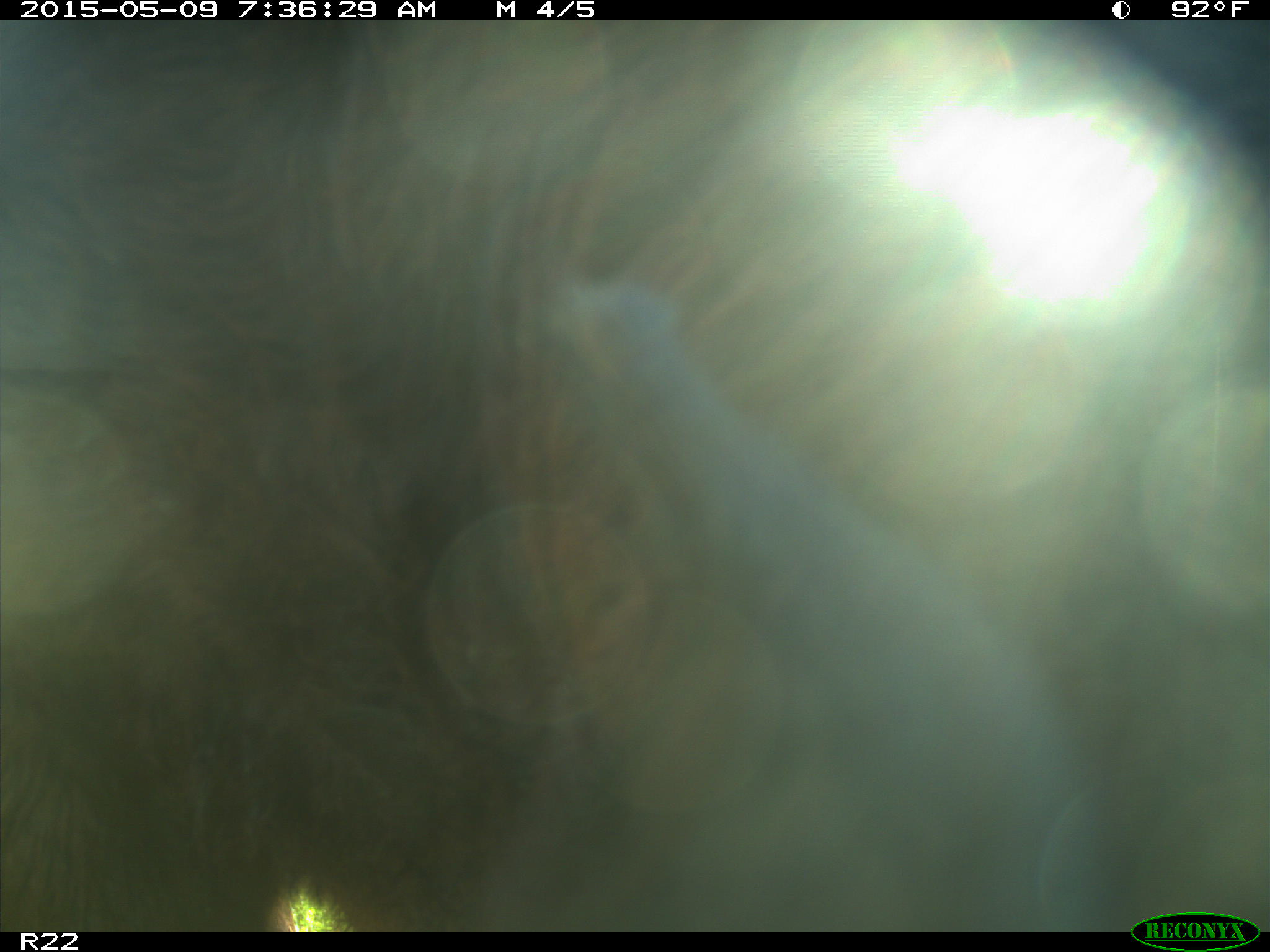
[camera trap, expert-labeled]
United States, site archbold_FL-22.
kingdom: Animalia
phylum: Chordata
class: Mammalia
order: Artiodactyla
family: Bovidae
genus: Bos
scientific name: Bos taurus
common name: domestic cow